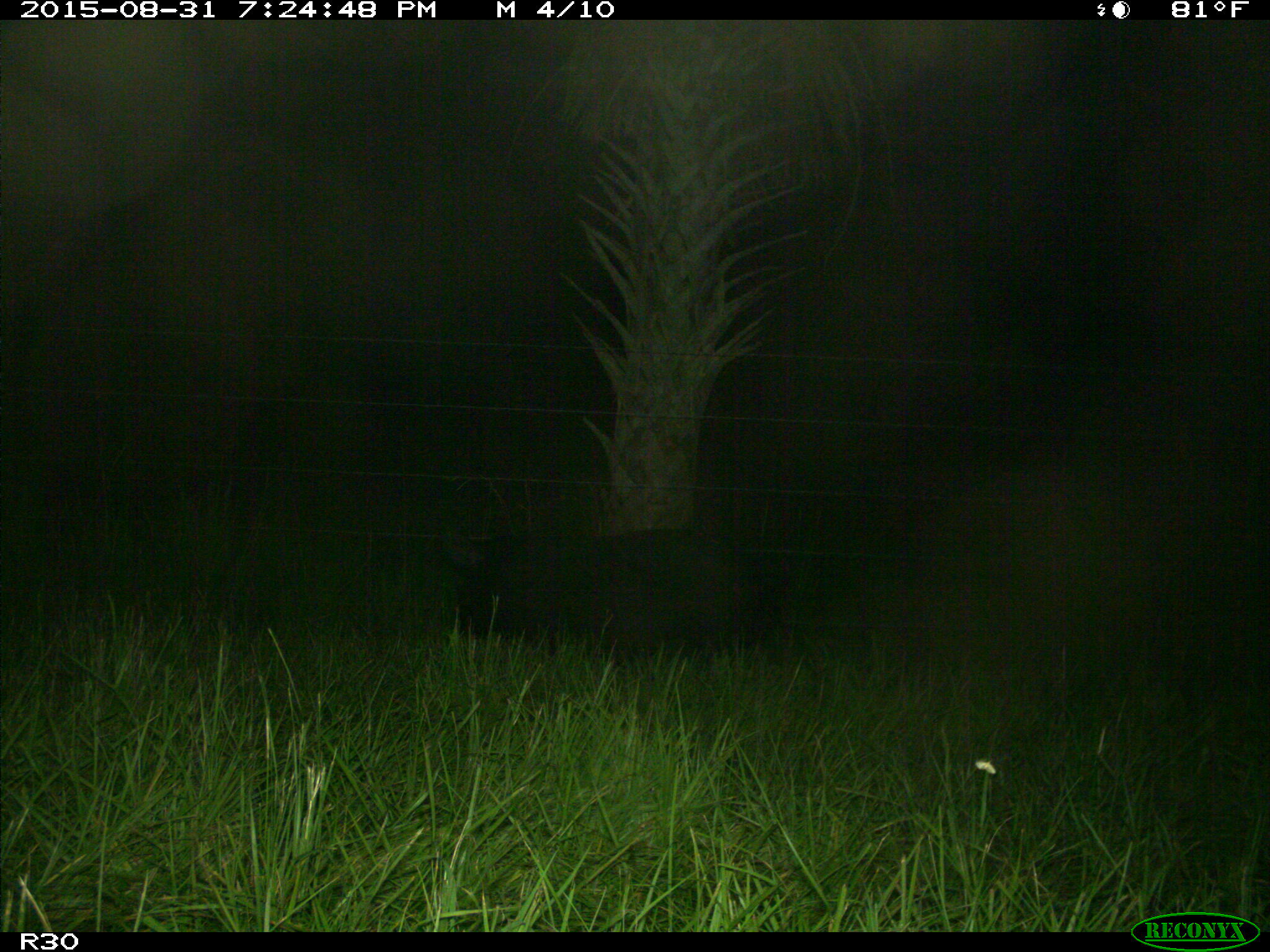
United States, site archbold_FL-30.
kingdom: Animalia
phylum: Chordata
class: Mammalia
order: Artiodactyla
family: Suidae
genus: Sus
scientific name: Sus scrofa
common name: wild boar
Sus scrofa (wild boar).